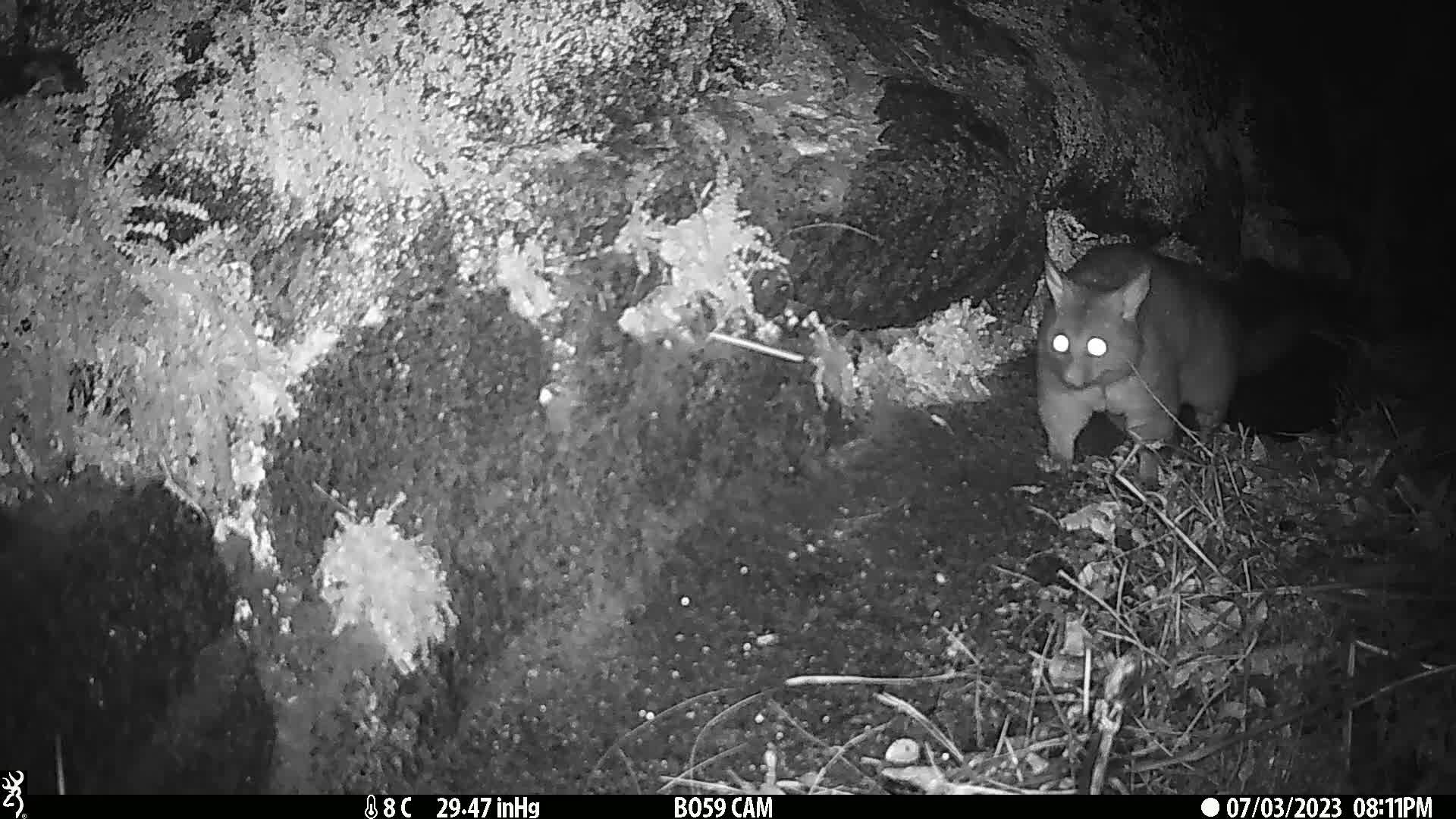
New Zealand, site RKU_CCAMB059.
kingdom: Animalia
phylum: Chordata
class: Mammalia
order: Diprotodontia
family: Phalangeridae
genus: Trichosurus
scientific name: Trichosurus vulpecula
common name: common brushtail possum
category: possum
Possum (common brushtail possum) (Trichosurus vulpecula).